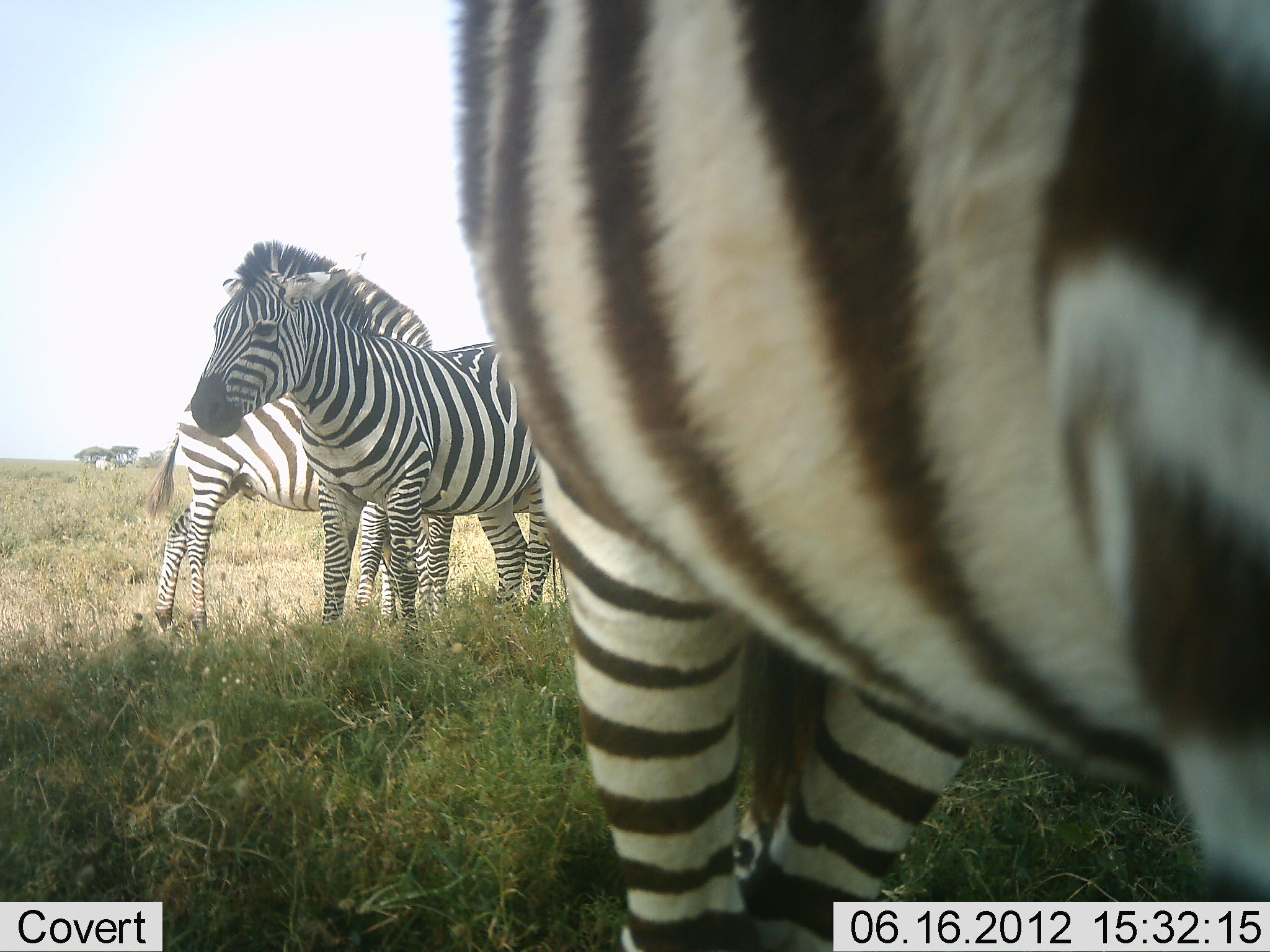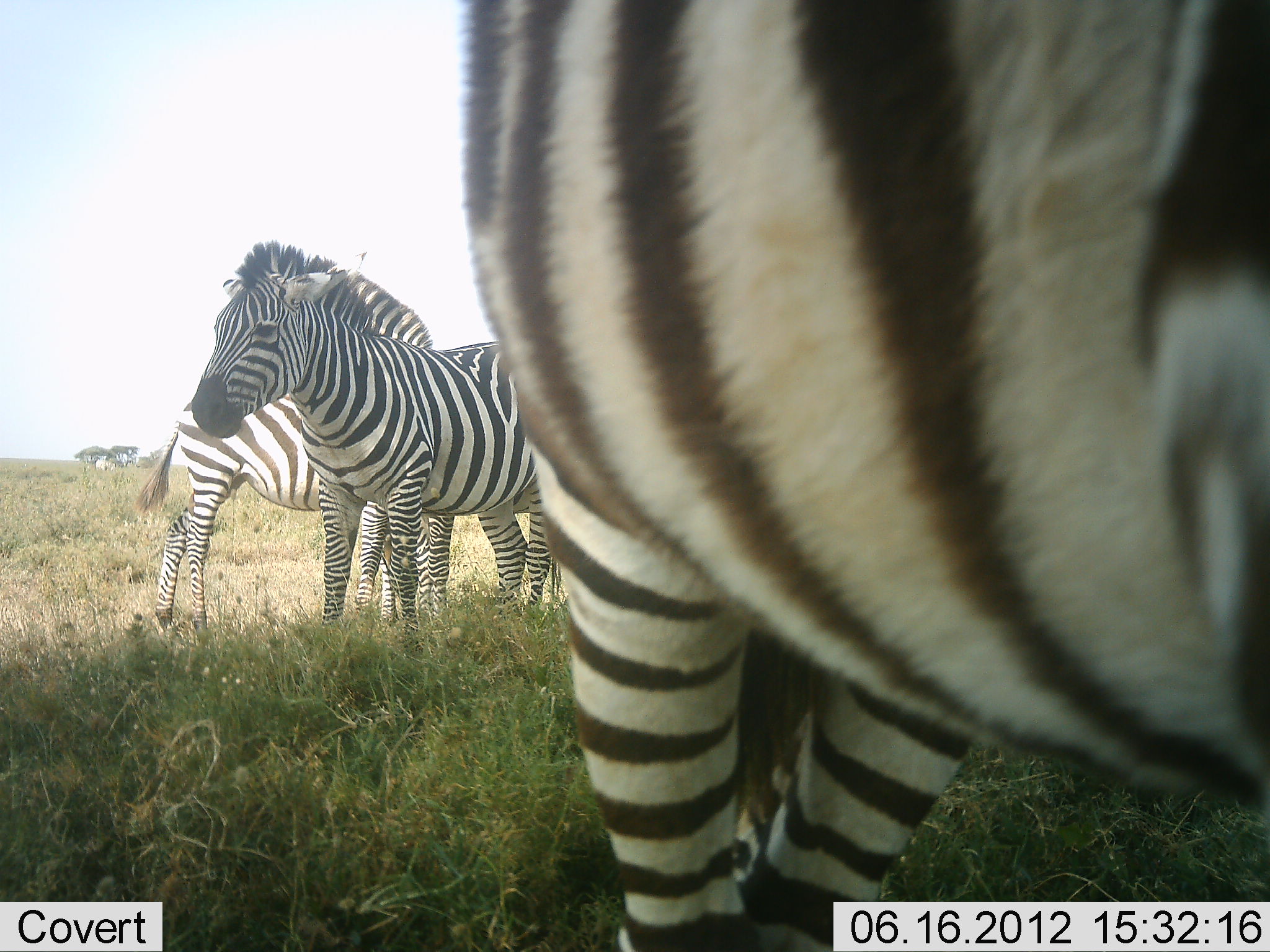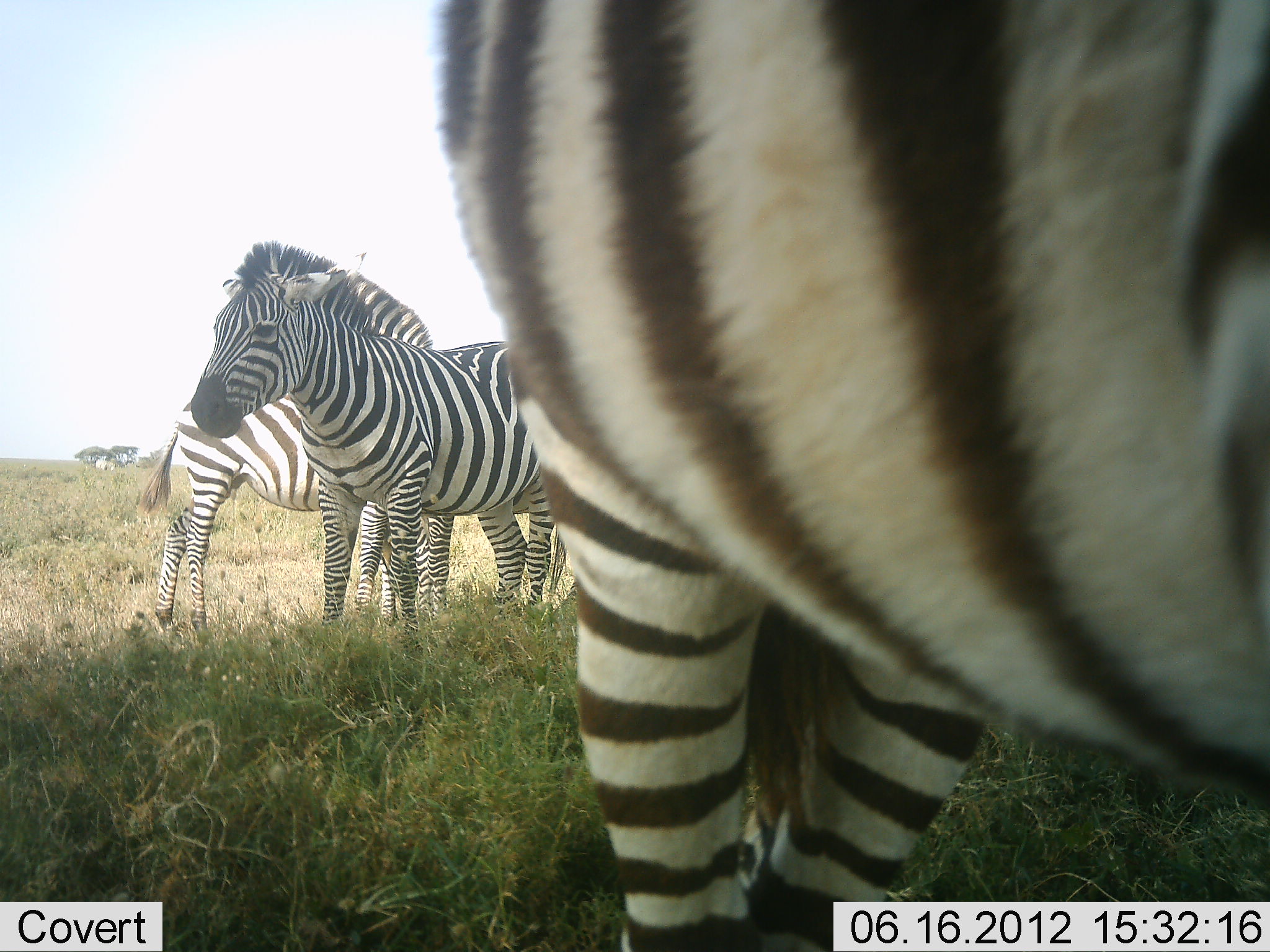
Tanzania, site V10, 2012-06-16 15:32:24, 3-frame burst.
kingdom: Animalia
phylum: Chordata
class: Mammalia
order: Perissodactyla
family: Equidae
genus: Equus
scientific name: Equus quagga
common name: plains zebra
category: zebra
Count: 3.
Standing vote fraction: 100%.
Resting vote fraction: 0%.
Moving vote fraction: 10%.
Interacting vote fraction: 0%.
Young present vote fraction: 0%.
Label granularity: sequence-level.